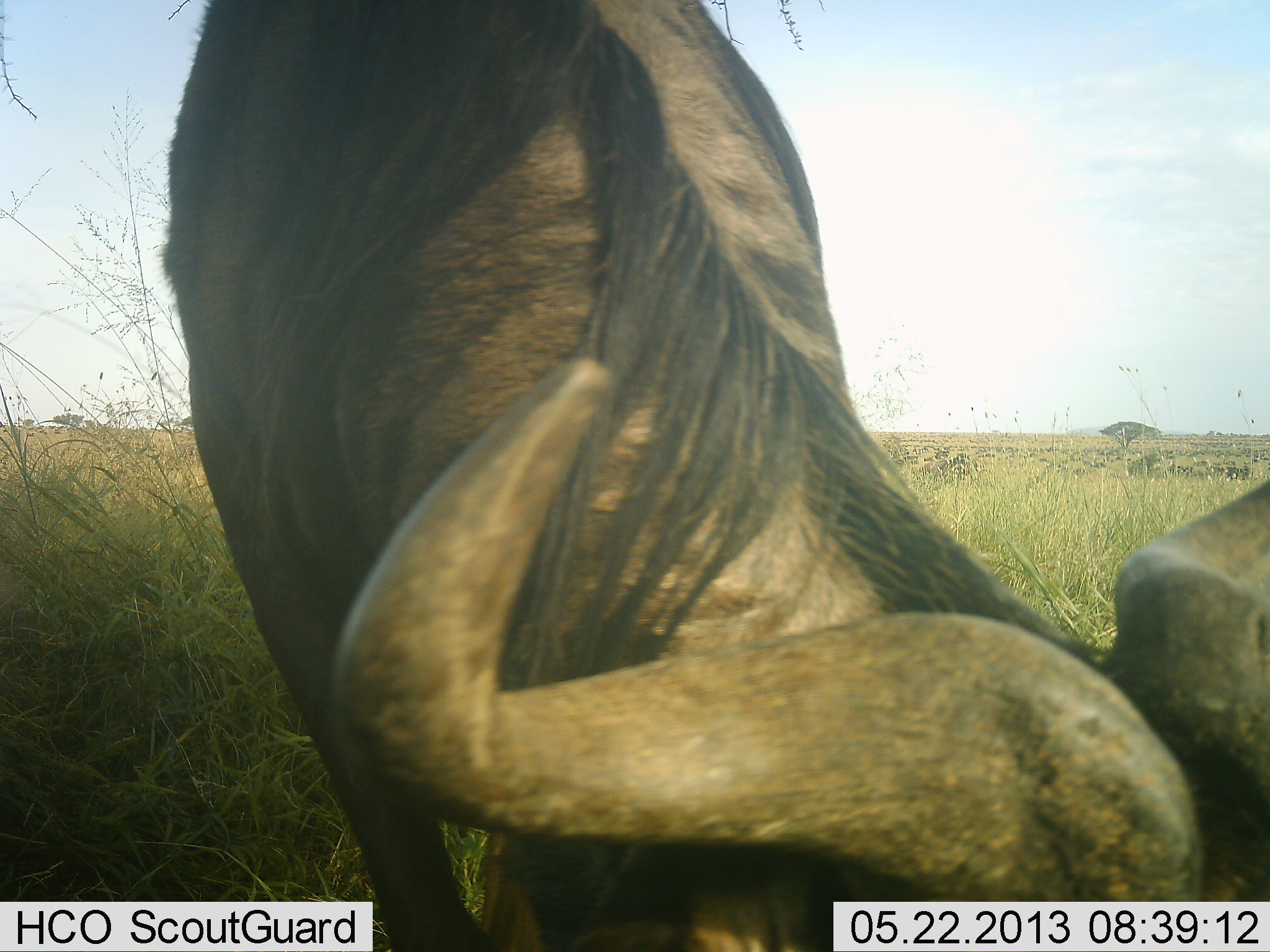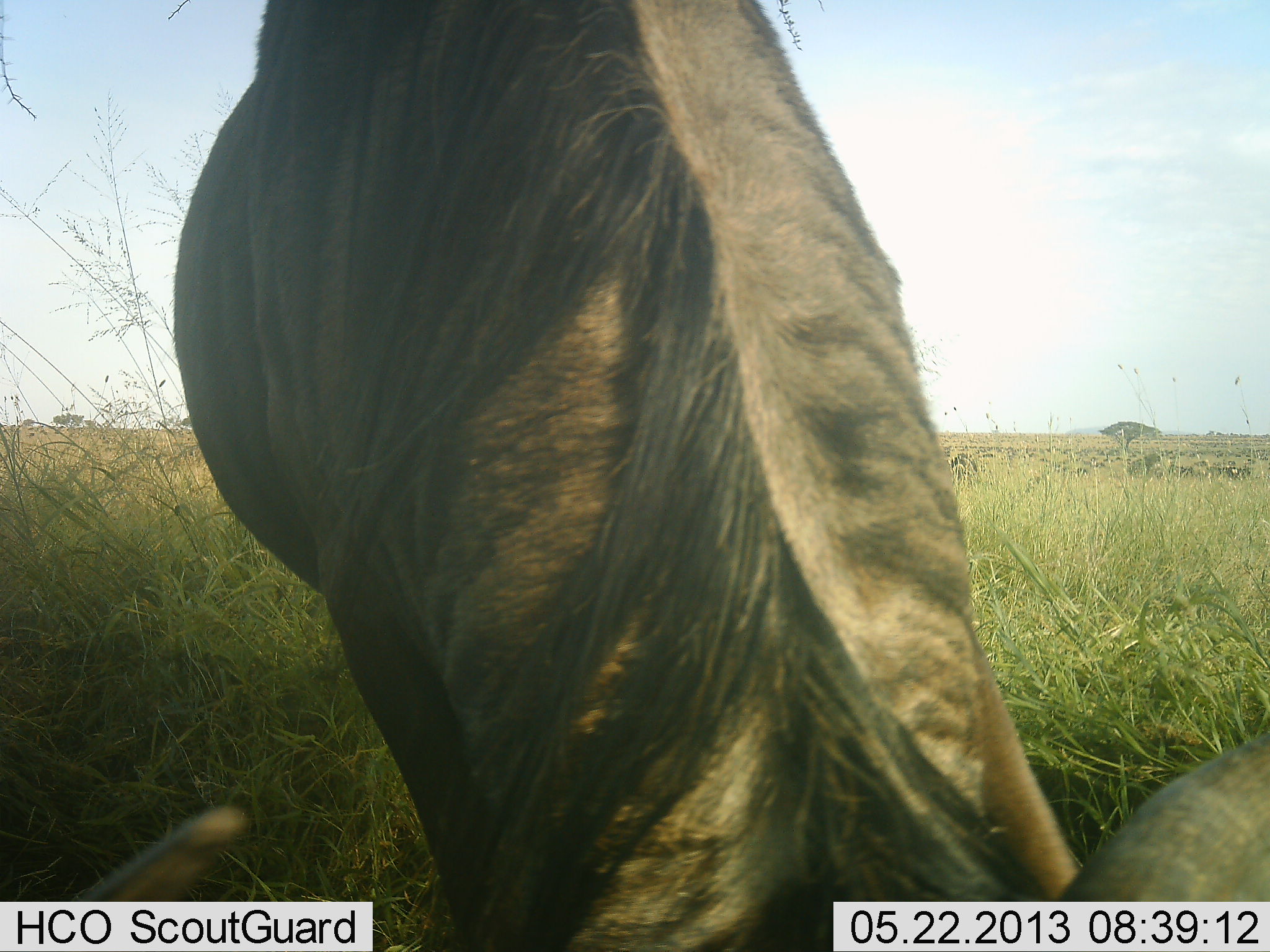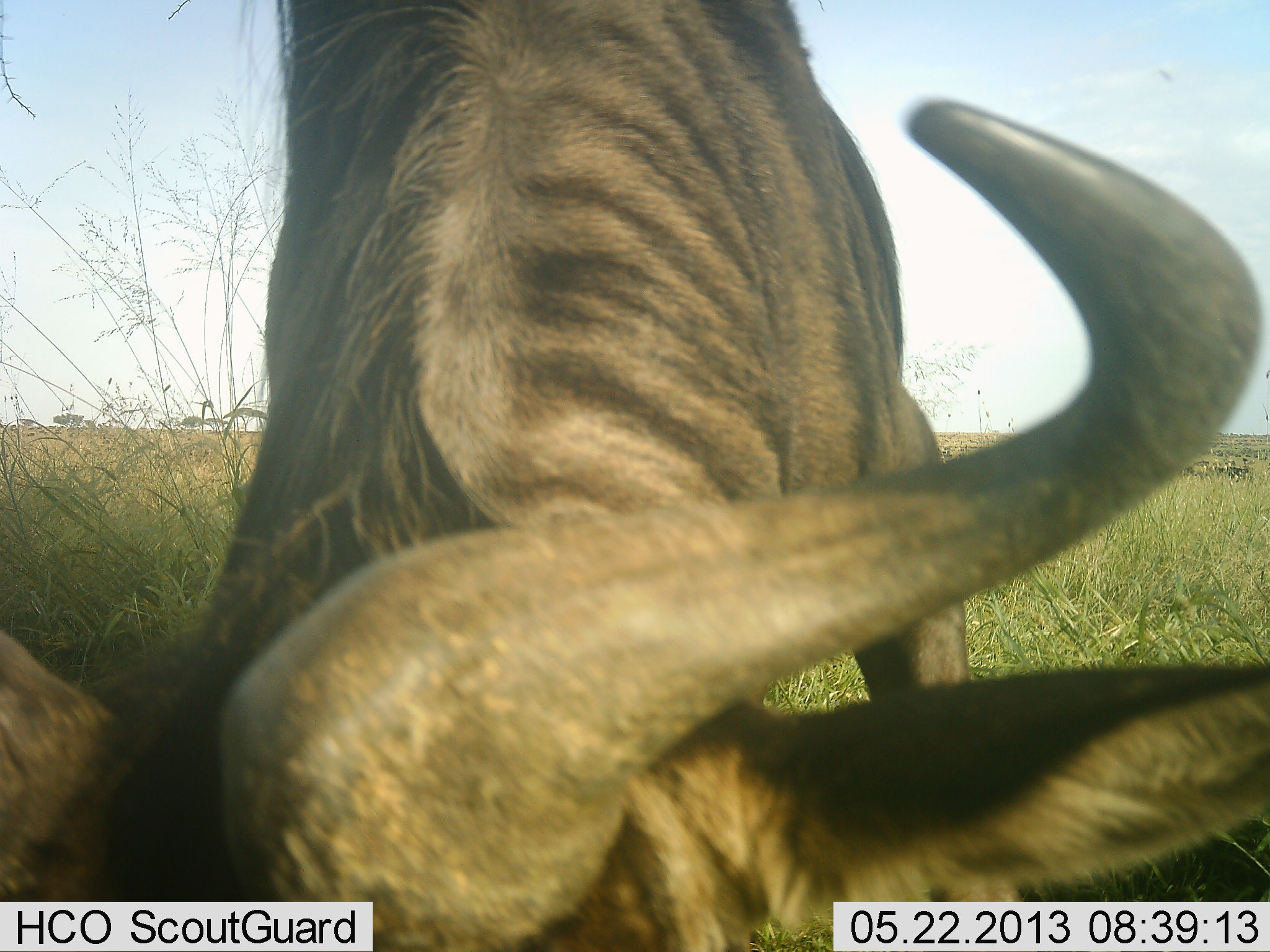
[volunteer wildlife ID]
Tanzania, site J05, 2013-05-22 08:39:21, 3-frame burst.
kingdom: Animalia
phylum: Chordata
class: Mammalia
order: Artiodactyla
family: Bovidae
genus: Connochaetes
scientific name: Connochaetes taurinus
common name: blue wildebeest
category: wildebeest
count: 1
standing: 20%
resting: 0%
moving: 10%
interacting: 0%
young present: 0%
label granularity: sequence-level